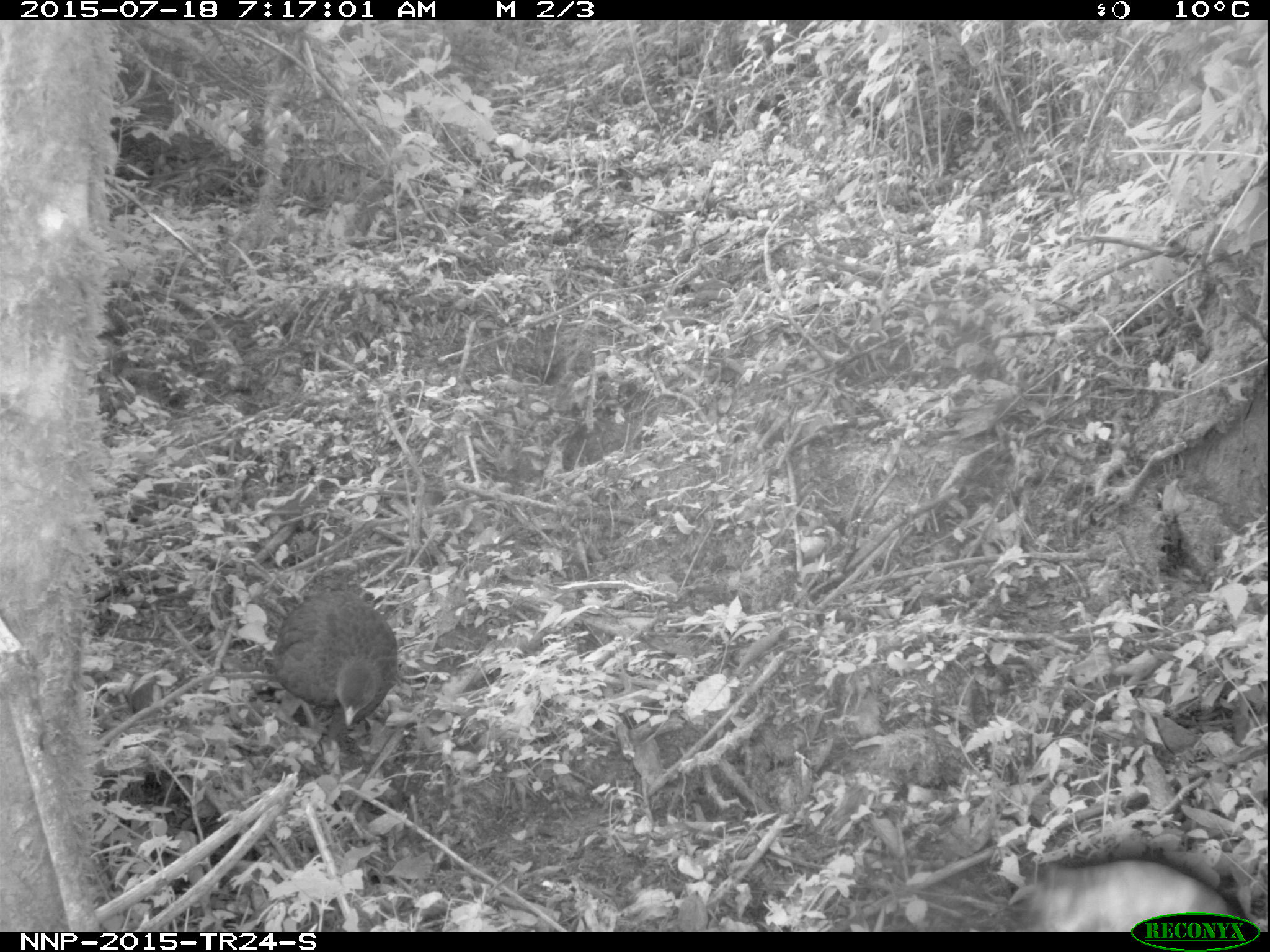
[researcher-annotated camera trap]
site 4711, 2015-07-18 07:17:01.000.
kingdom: Animalia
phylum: Chordata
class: Aves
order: Galliformes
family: Phasianidae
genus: Pternistis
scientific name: Pternistis nobilis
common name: handsome francolin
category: francolinus nobilis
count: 1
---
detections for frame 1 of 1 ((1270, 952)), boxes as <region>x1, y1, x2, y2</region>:
francolinus nobilis: <region>267, 563, 405, 742</region>; <region>997, 848, 1252, 935</region>